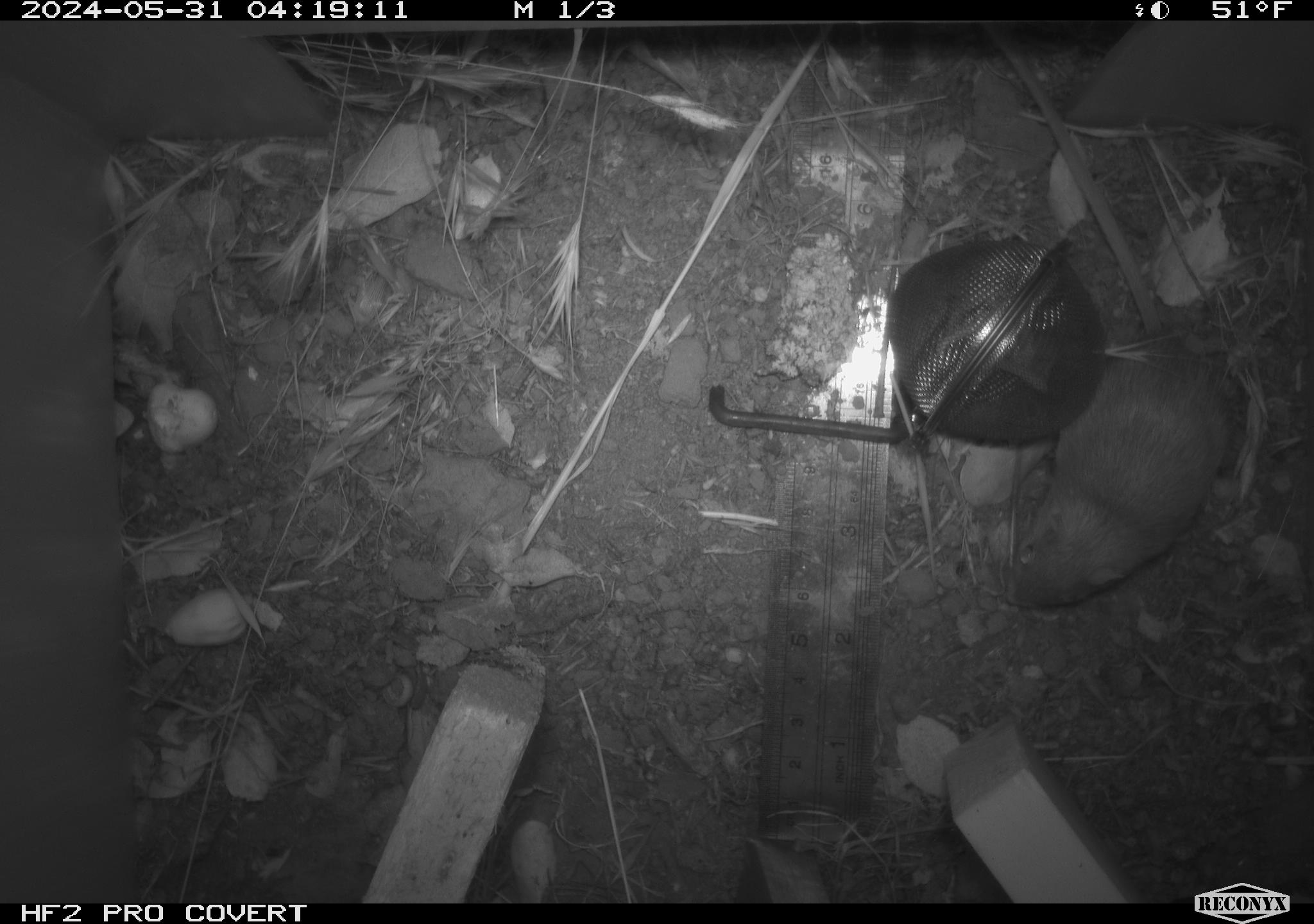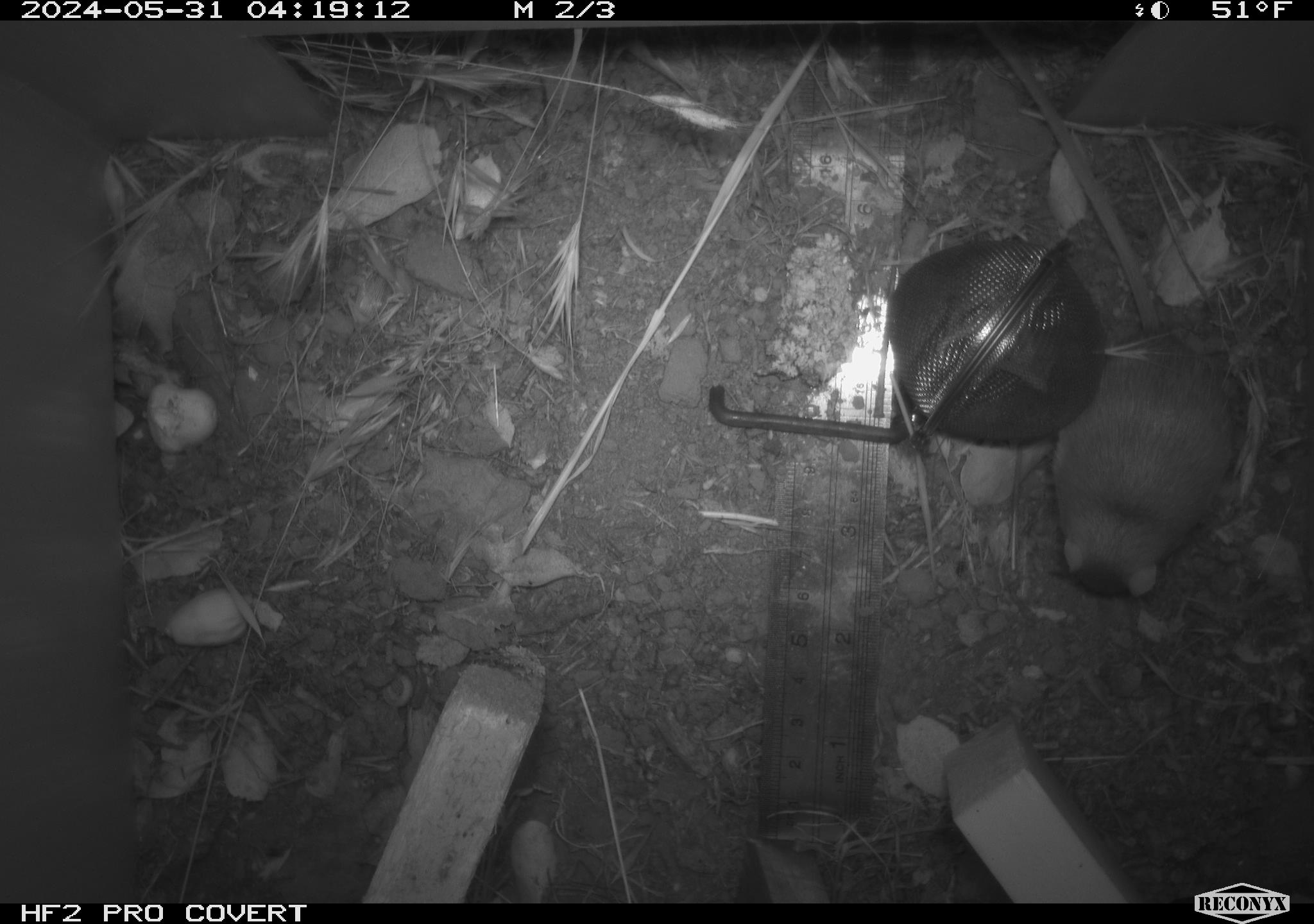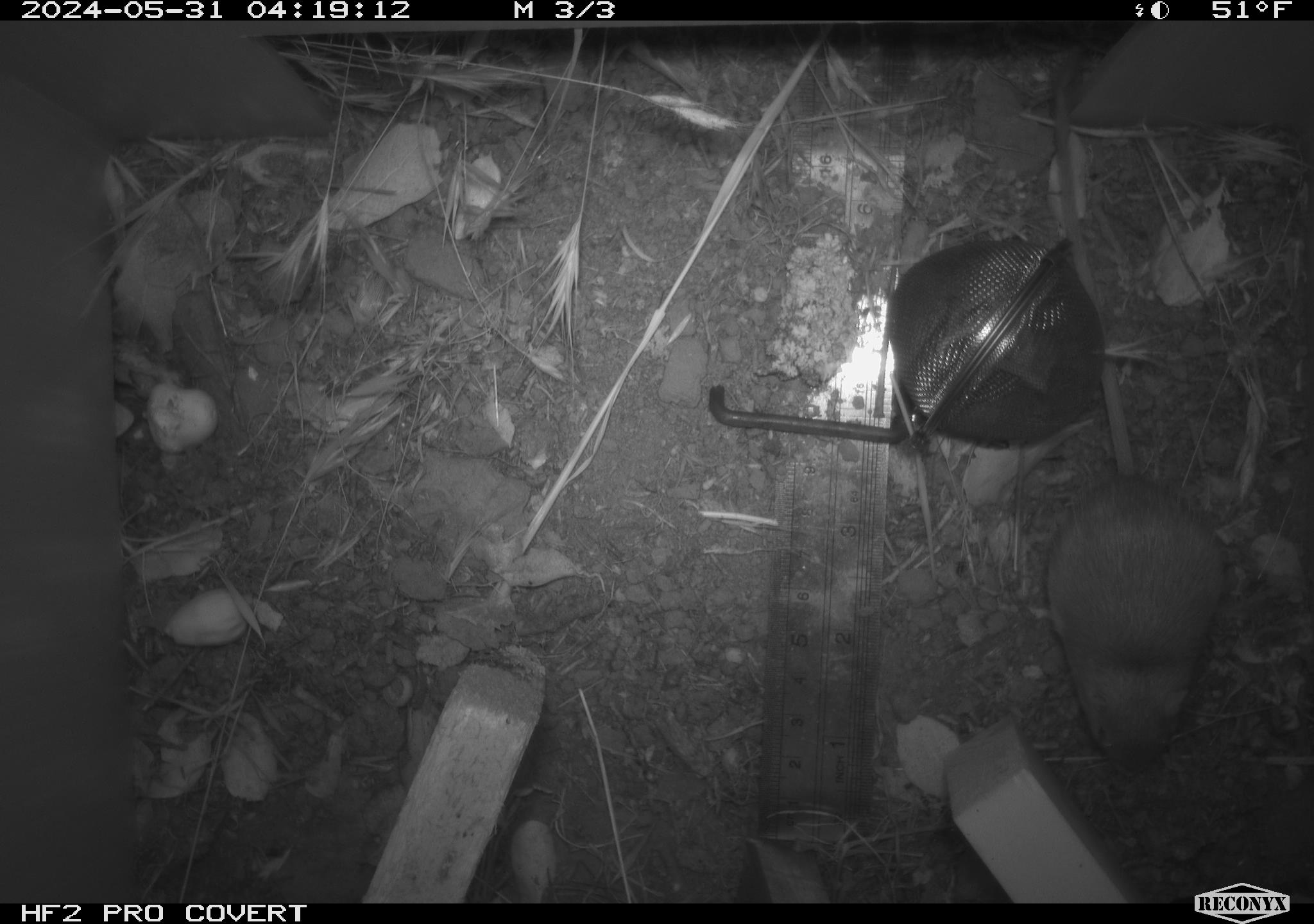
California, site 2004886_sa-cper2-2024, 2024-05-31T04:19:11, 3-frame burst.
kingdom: Animalia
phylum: Chordata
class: Mammalia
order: Rodentia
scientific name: Rodentia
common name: rodent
Rodent (Rodentia).